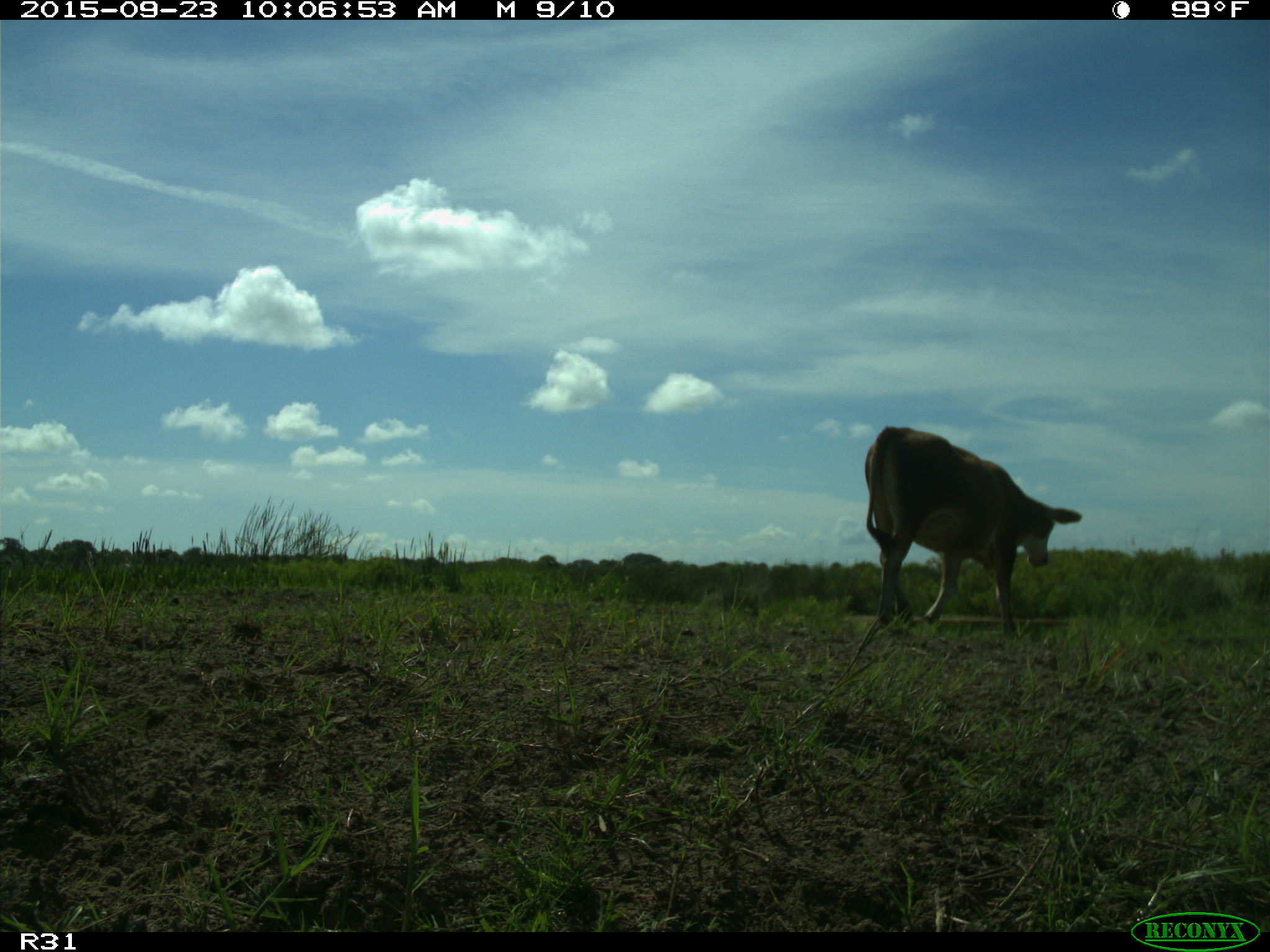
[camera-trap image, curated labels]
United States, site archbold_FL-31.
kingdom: Animalia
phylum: Chordata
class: Mammalia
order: Artiodactyla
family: Bovidae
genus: Bos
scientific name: Bos taurus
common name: domestic cow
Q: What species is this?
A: Bos taurus (domestic cow).